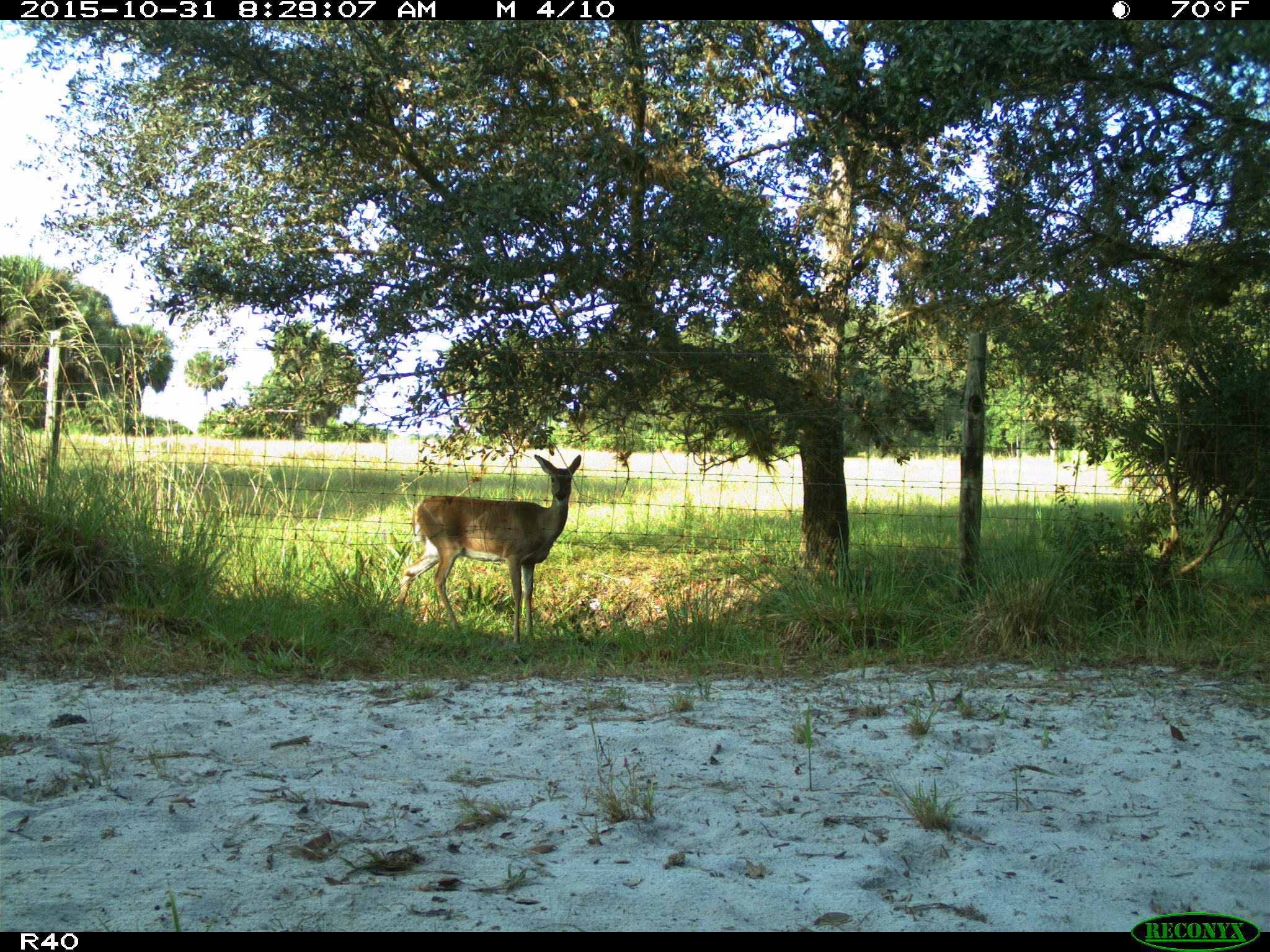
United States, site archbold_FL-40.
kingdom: Animalia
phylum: Chordata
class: Mammalia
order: Artiodactyla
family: Cervidae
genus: Odocoileus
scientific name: Odocoileus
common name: deer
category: unidentified deer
Unidentified deer (deer) (Odocoileus).